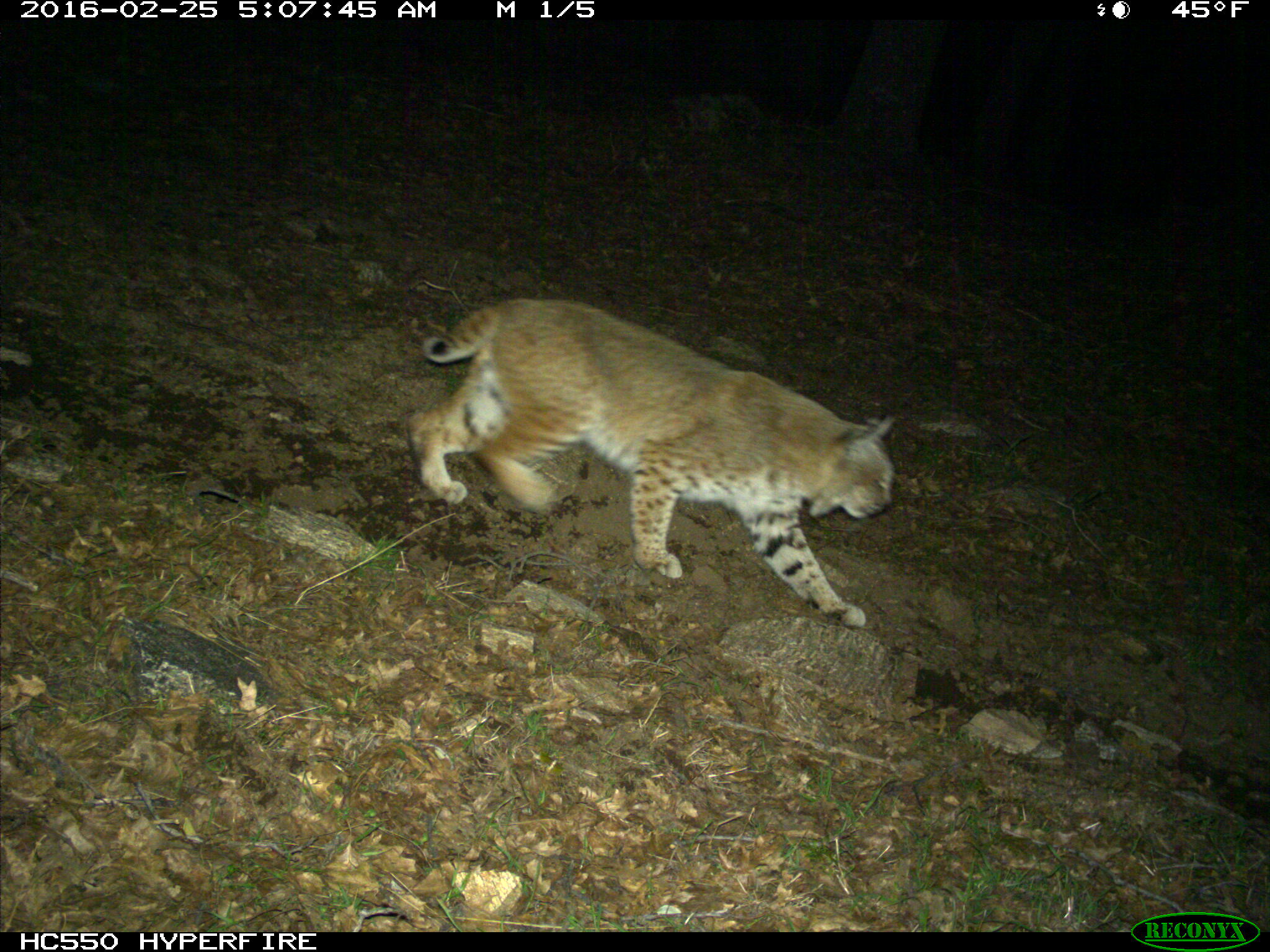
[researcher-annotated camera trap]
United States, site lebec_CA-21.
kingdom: Animalia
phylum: Chordata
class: Mammalia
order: Carnivora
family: Felidae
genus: Lynx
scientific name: Lynx rufus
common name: bobcat